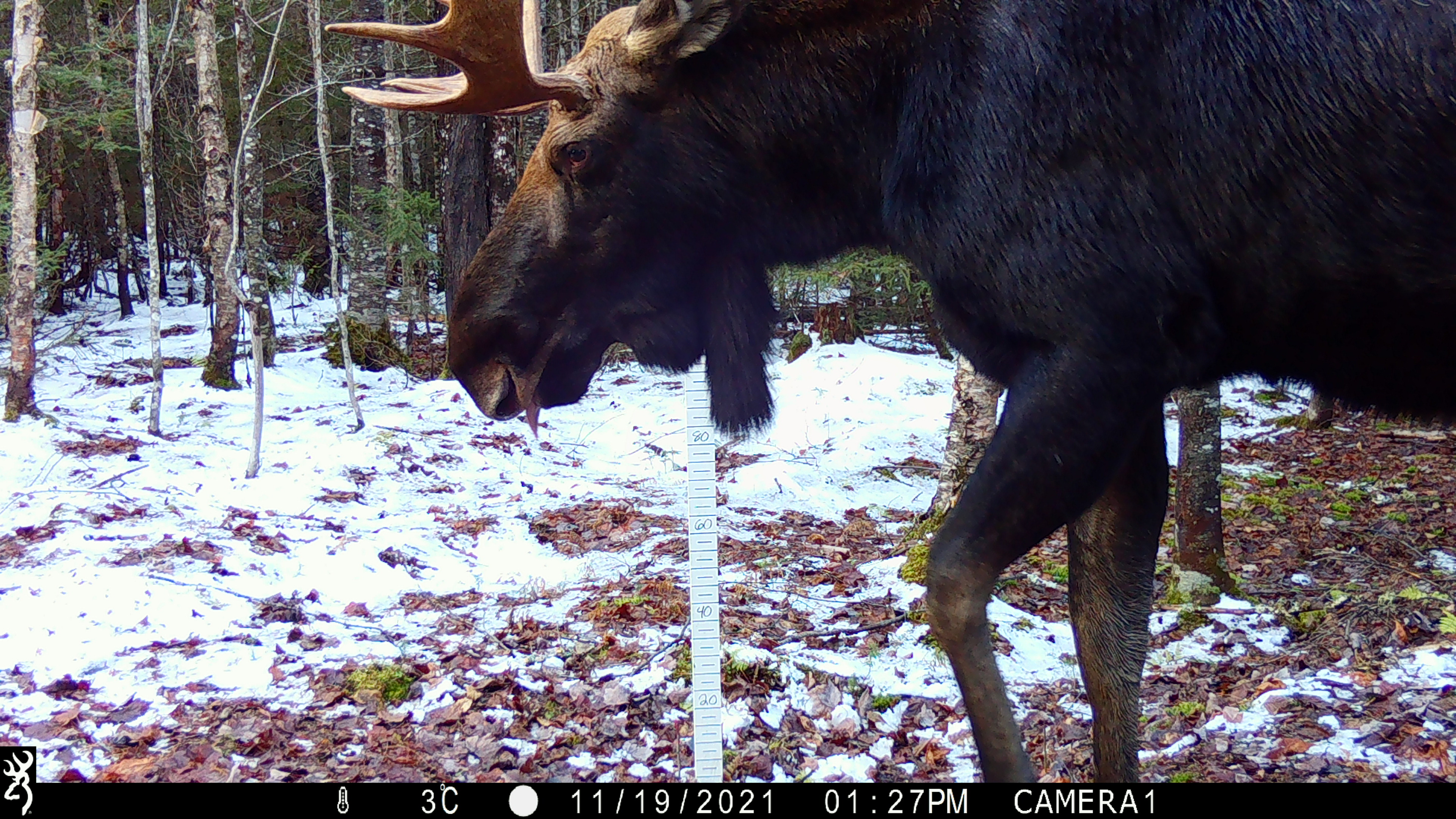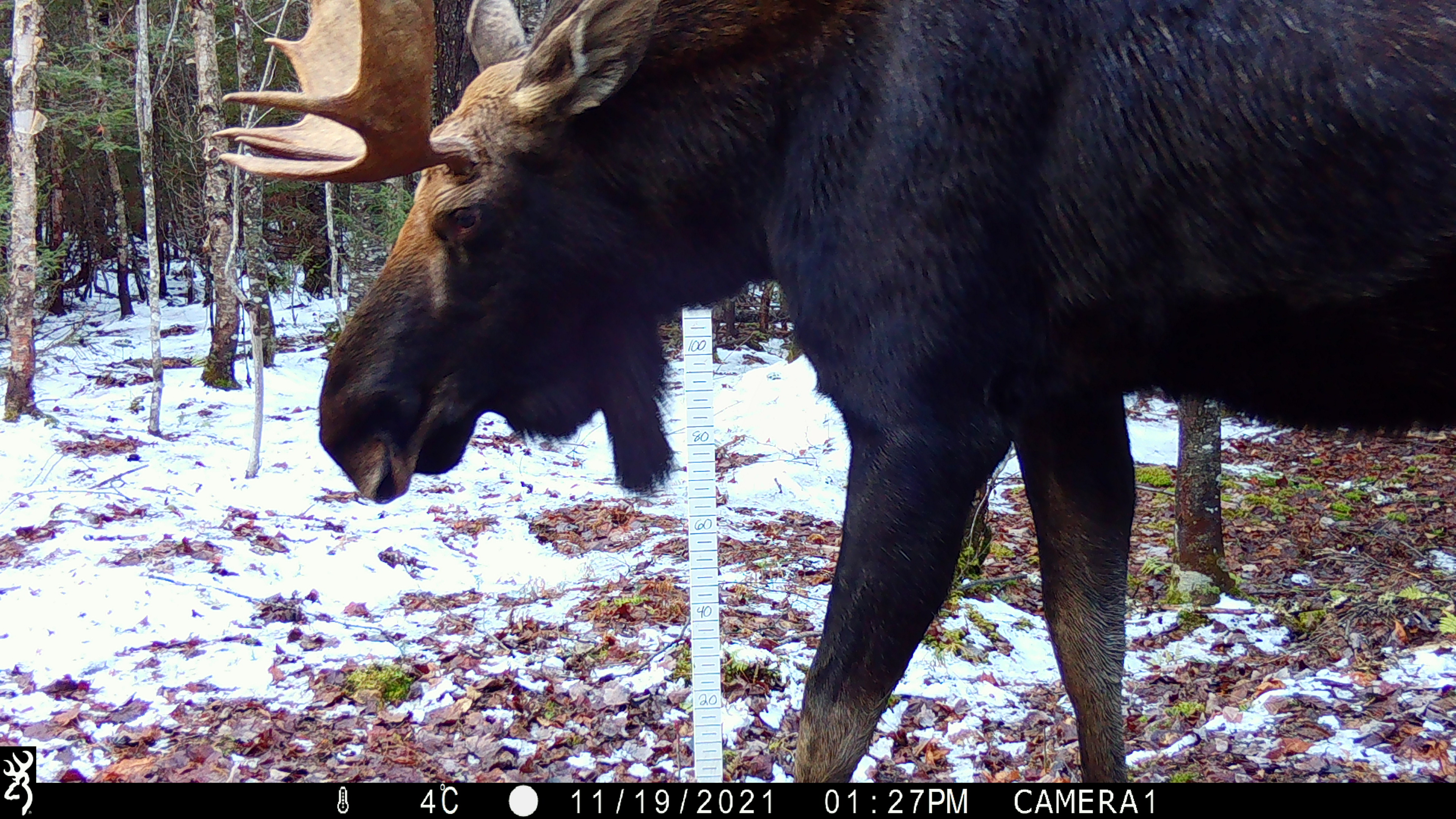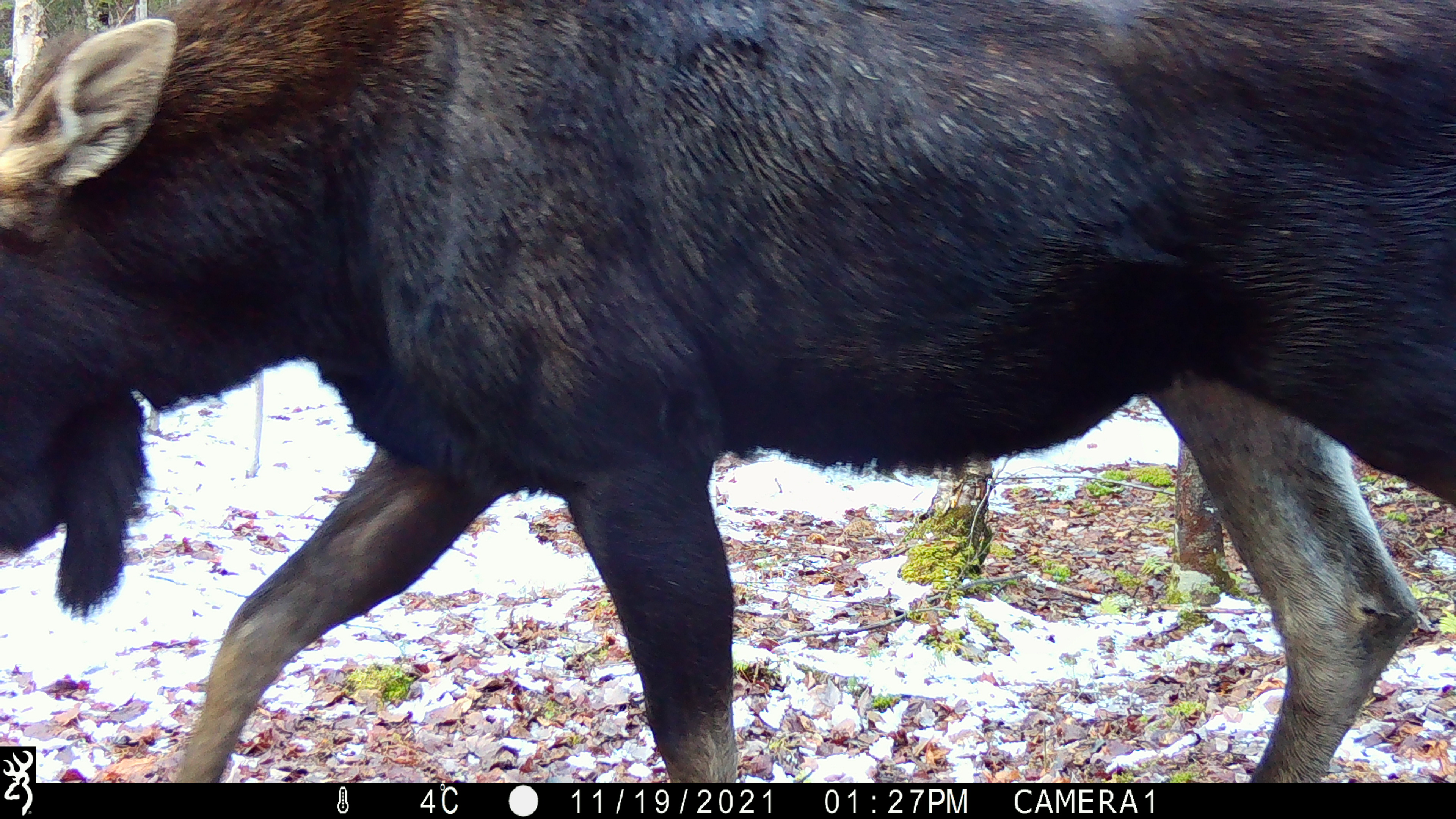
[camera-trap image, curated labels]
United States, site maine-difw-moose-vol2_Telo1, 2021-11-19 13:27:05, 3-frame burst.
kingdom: Animalia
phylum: Chordata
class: Mammalia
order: Artiodactyla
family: Cervidae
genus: Alces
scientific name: Alces alces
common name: moose